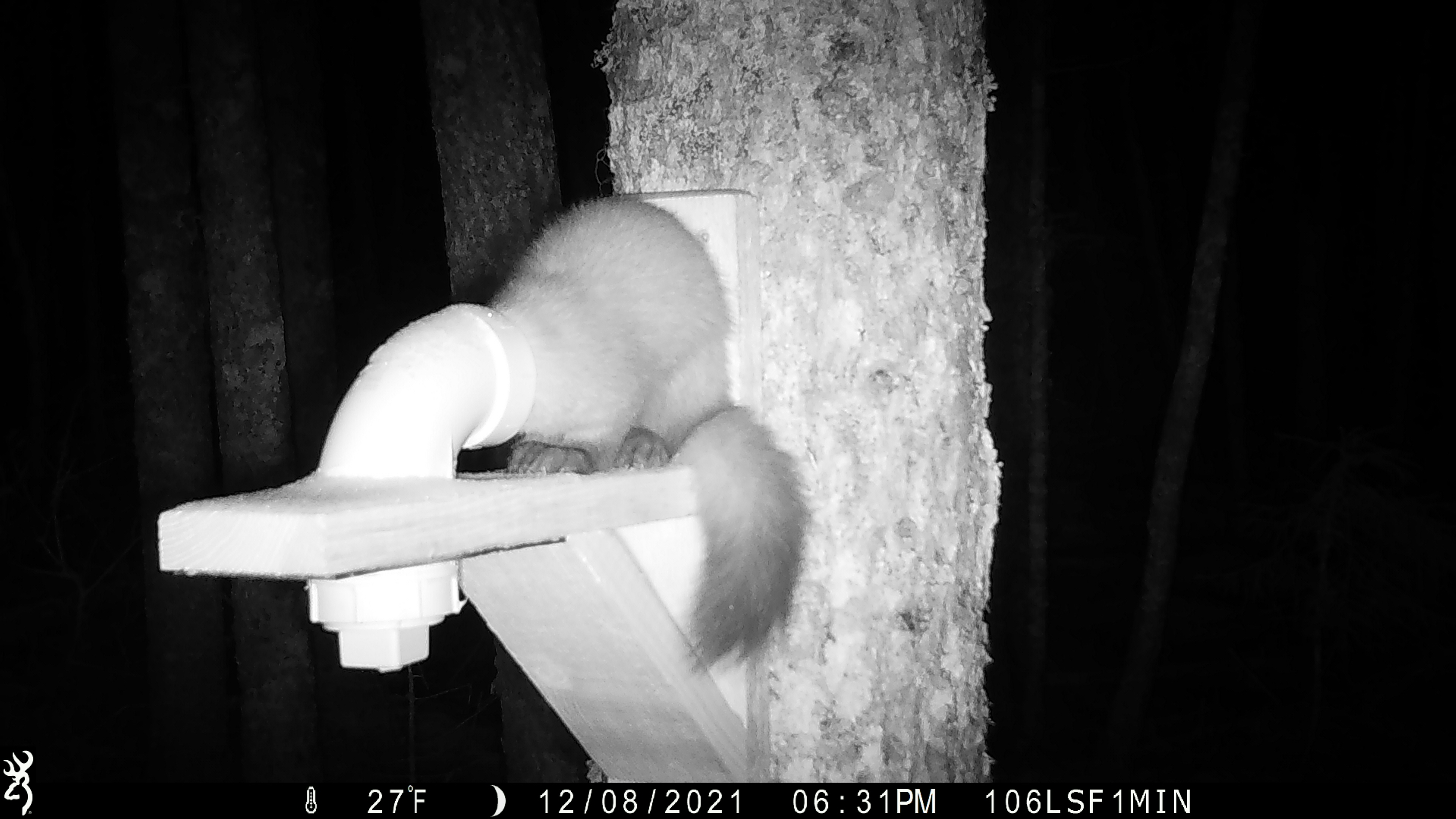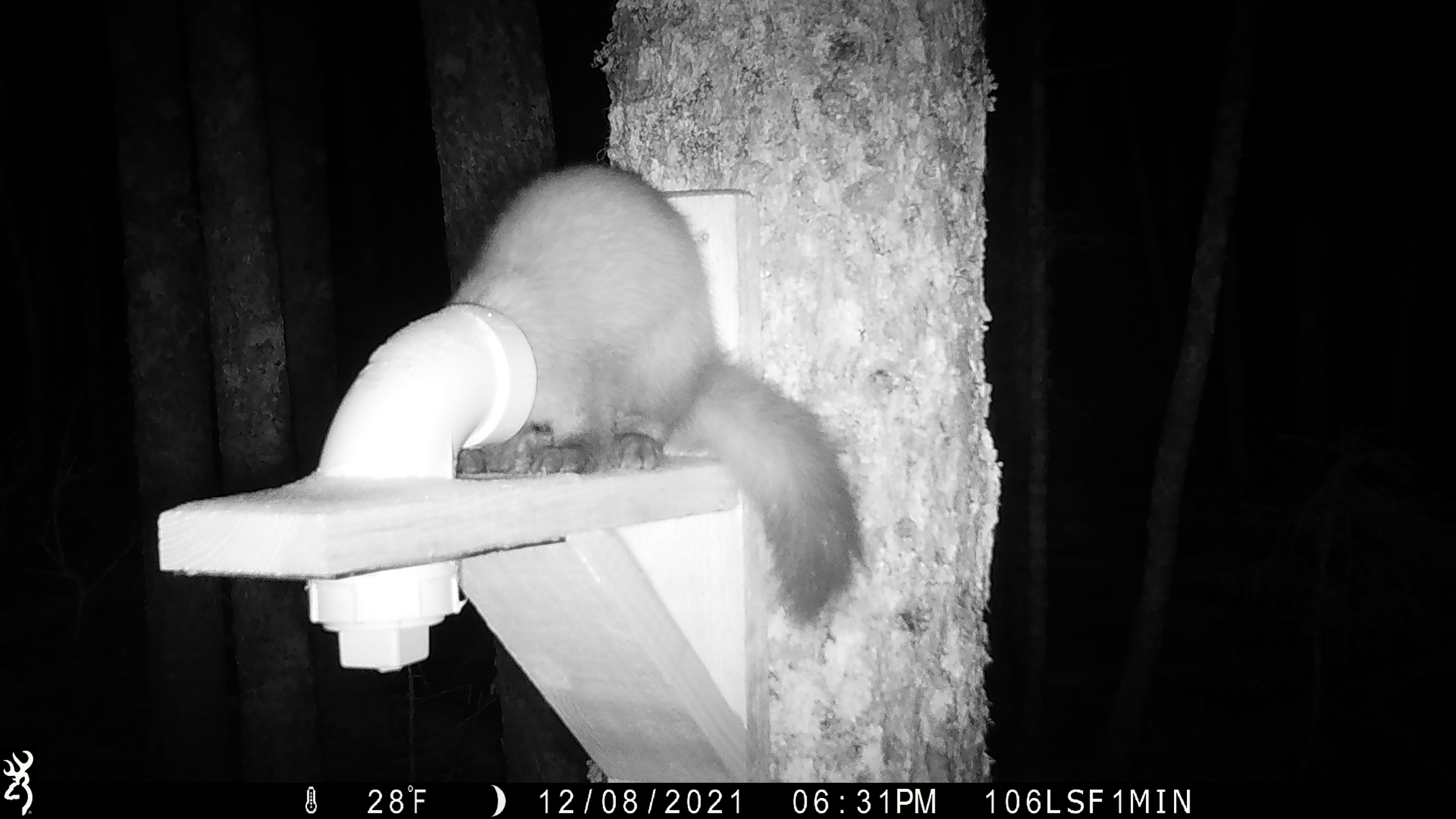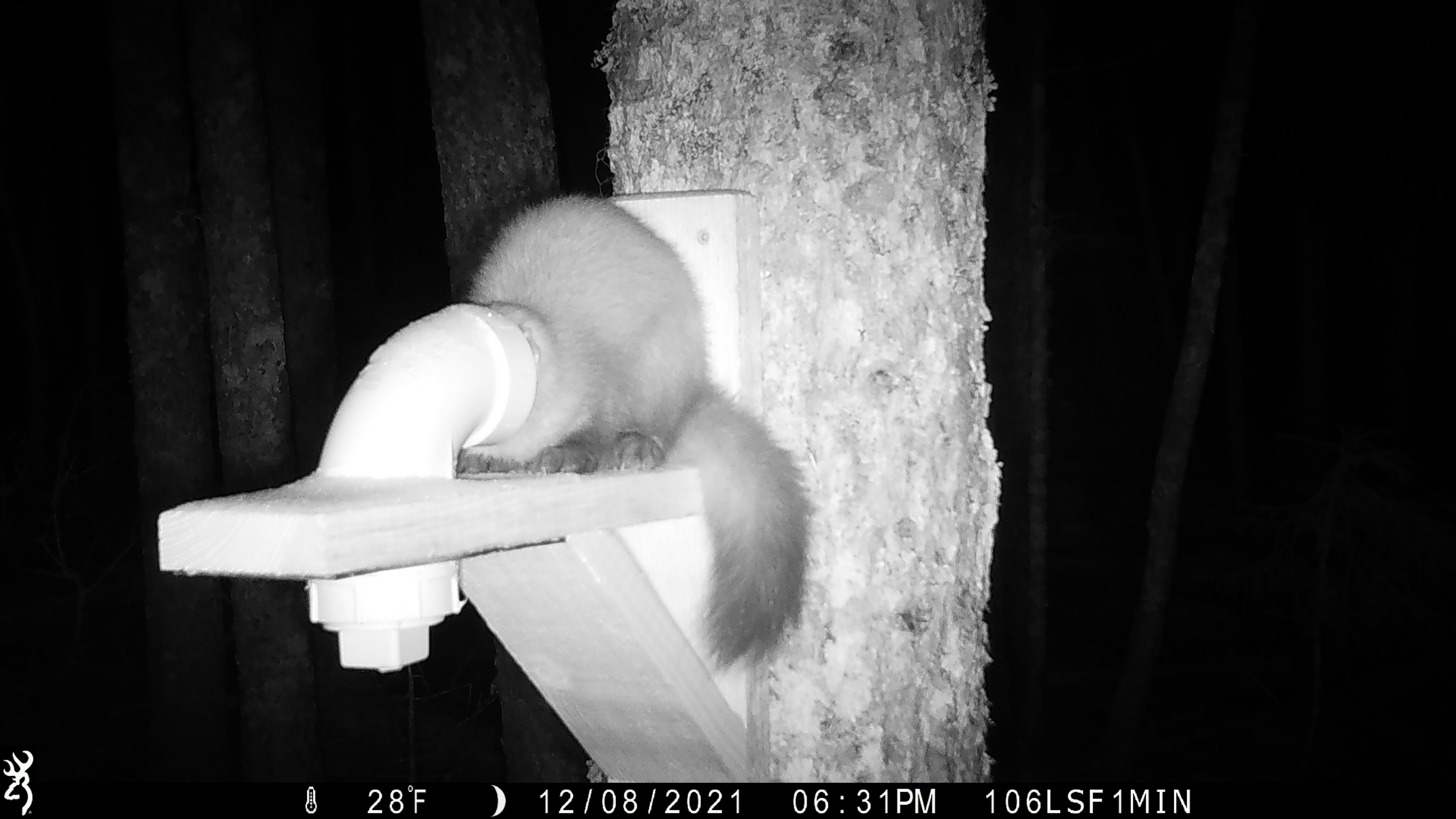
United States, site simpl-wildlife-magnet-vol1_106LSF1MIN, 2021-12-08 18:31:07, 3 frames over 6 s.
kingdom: Animalia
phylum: Chordata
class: Mammalia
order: Carnivora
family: Mustelidae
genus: Martes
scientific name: Martes americana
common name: american marten